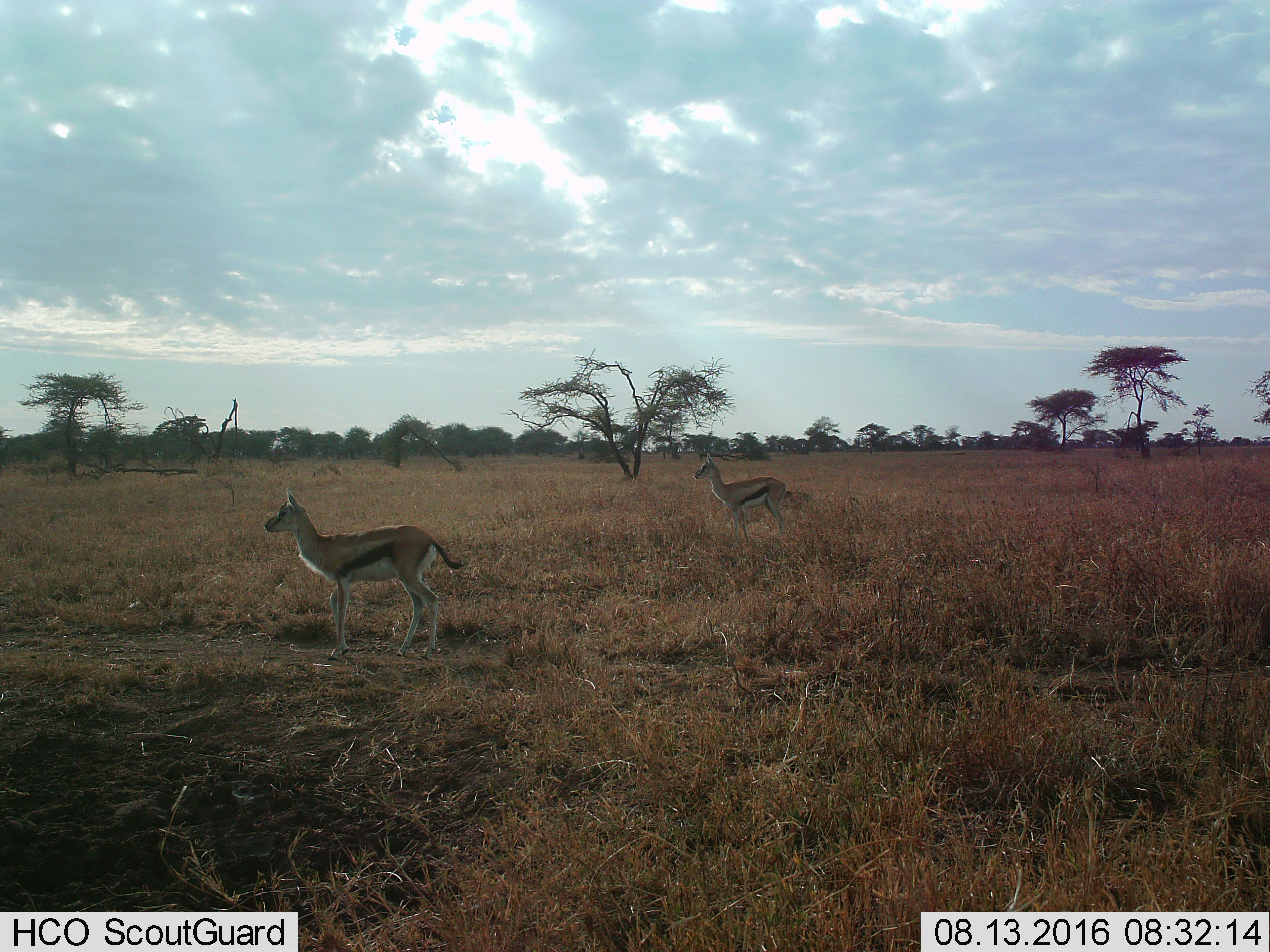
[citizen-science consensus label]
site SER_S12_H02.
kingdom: Animalia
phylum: Chordata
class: Mammalia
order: Artiodactyla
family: Bovidae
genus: Eudorcas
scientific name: Eudorcas thomsonii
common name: thomson's gazelle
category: gazellethomsons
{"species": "gazellethomsons (thomson's gazelle) (Eudorcas thomsonii)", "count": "2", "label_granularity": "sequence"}